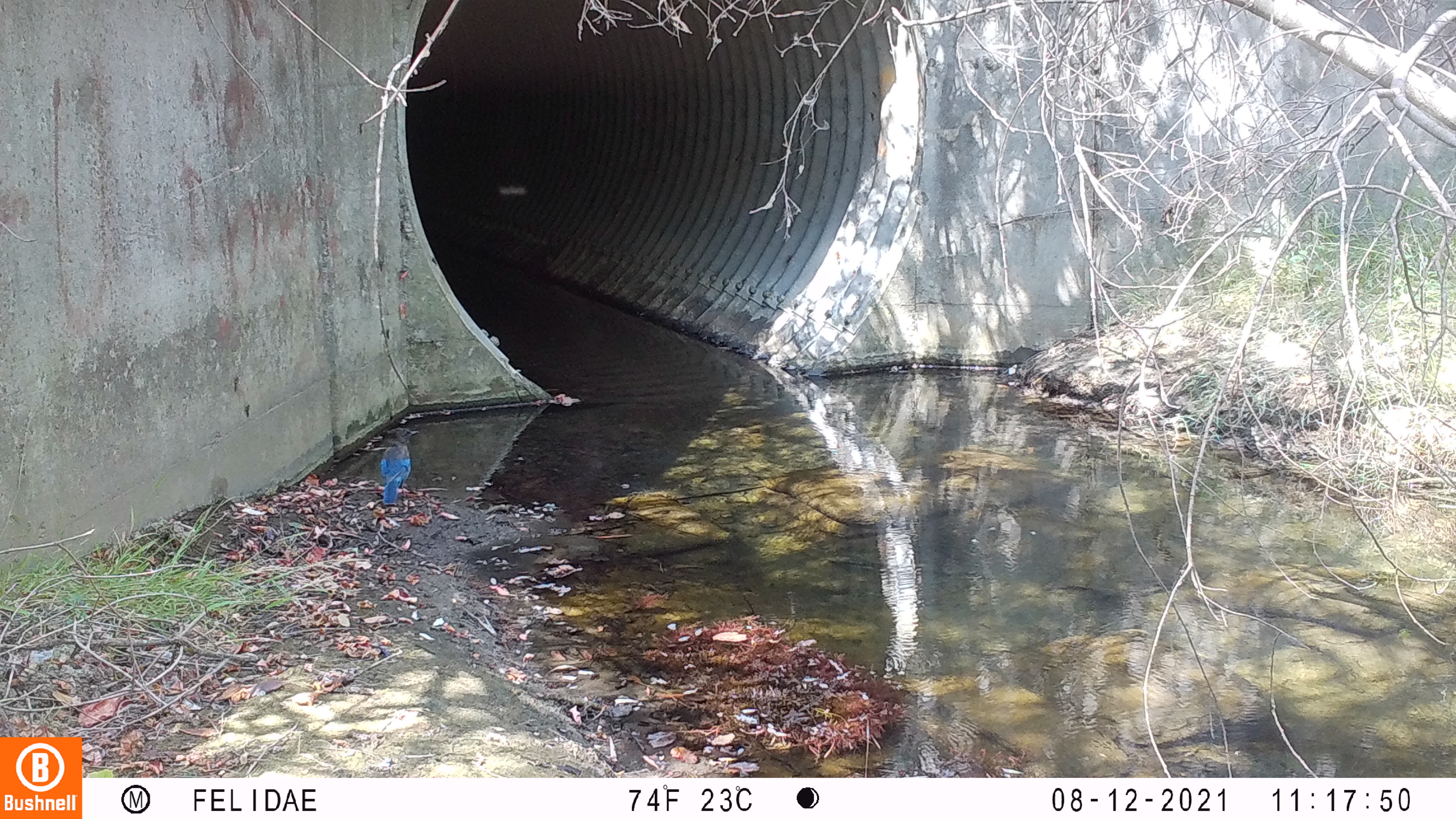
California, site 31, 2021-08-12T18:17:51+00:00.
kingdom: Animalia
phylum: Chordata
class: Aves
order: Passeriformes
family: Corvidae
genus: Cyanocitta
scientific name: Cyanocitta stelleri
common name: steller's jay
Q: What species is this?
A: Steller's jay (Cyanocitta stelleri).